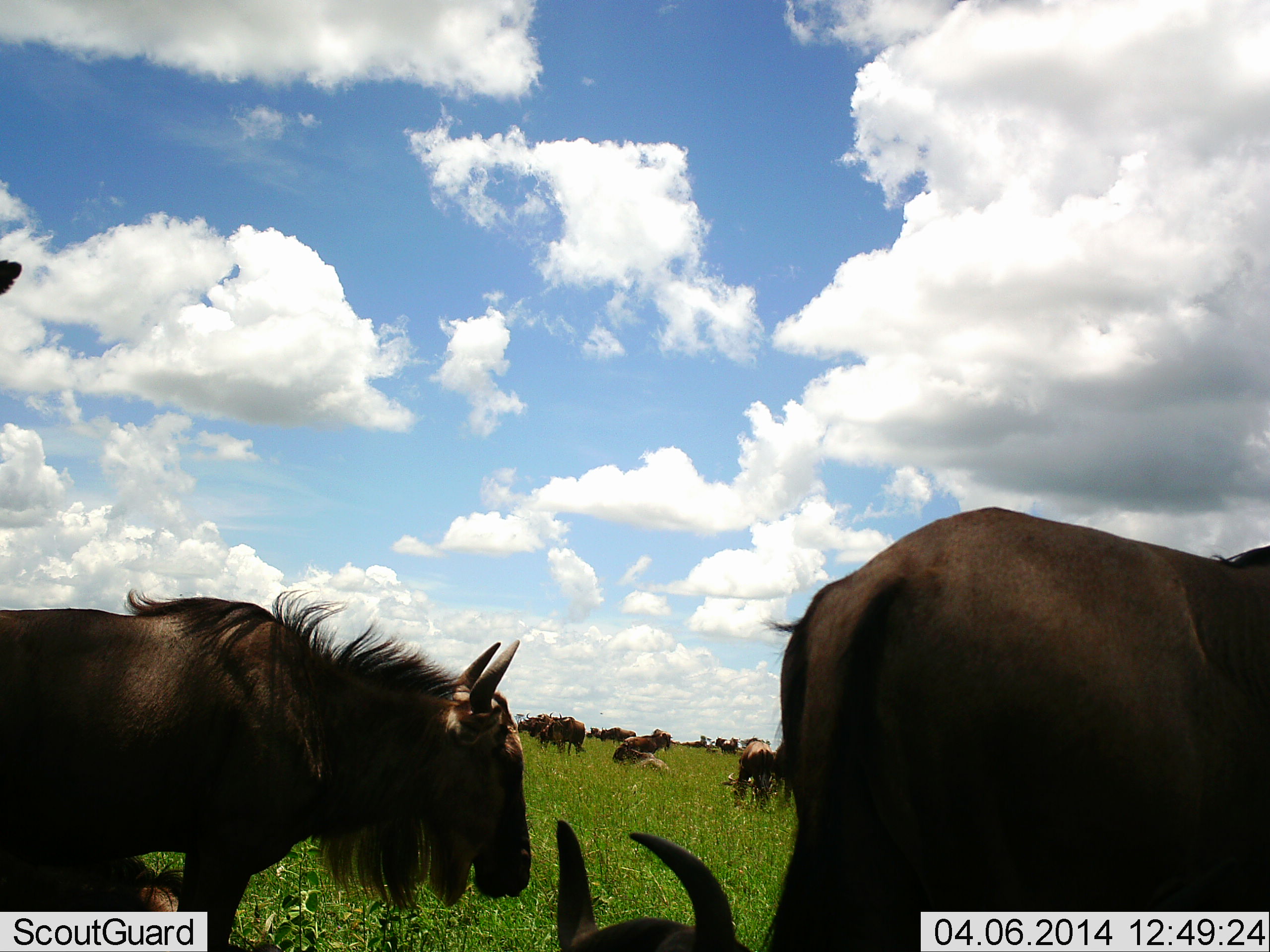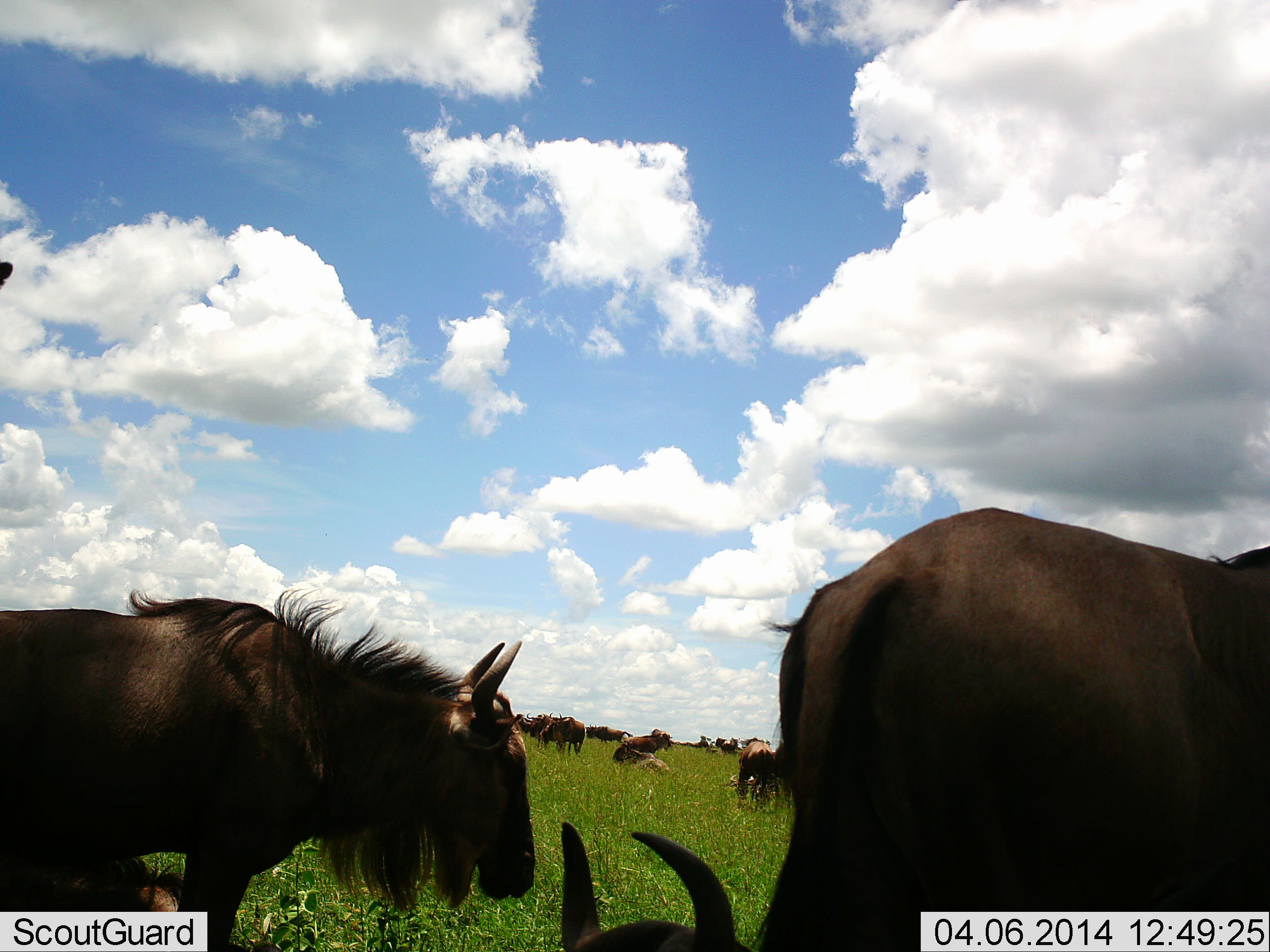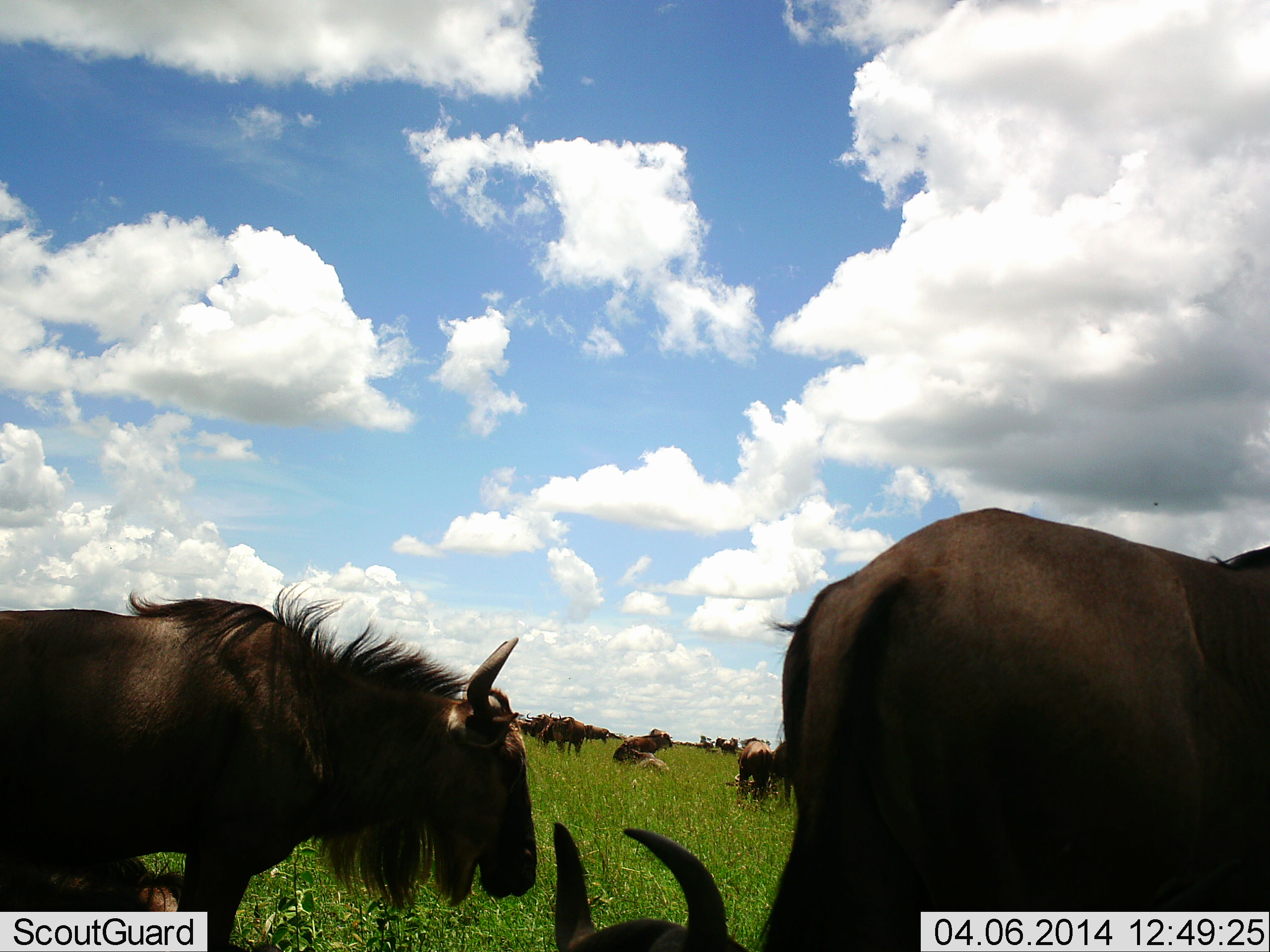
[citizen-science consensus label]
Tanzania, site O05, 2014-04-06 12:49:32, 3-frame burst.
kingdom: Animalia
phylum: Chordata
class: Mammalia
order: Artiodactyla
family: Bovidae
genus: Connochaetes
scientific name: Connochaetes taurinus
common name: blue wildebeest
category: wildebeest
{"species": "wildebeest (blue wildebeest) (Connochaetes taurinus)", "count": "11-50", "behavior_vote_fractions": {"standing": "90%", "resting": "70%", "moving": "50%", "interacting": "10%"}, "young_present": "10%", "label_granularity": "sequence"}